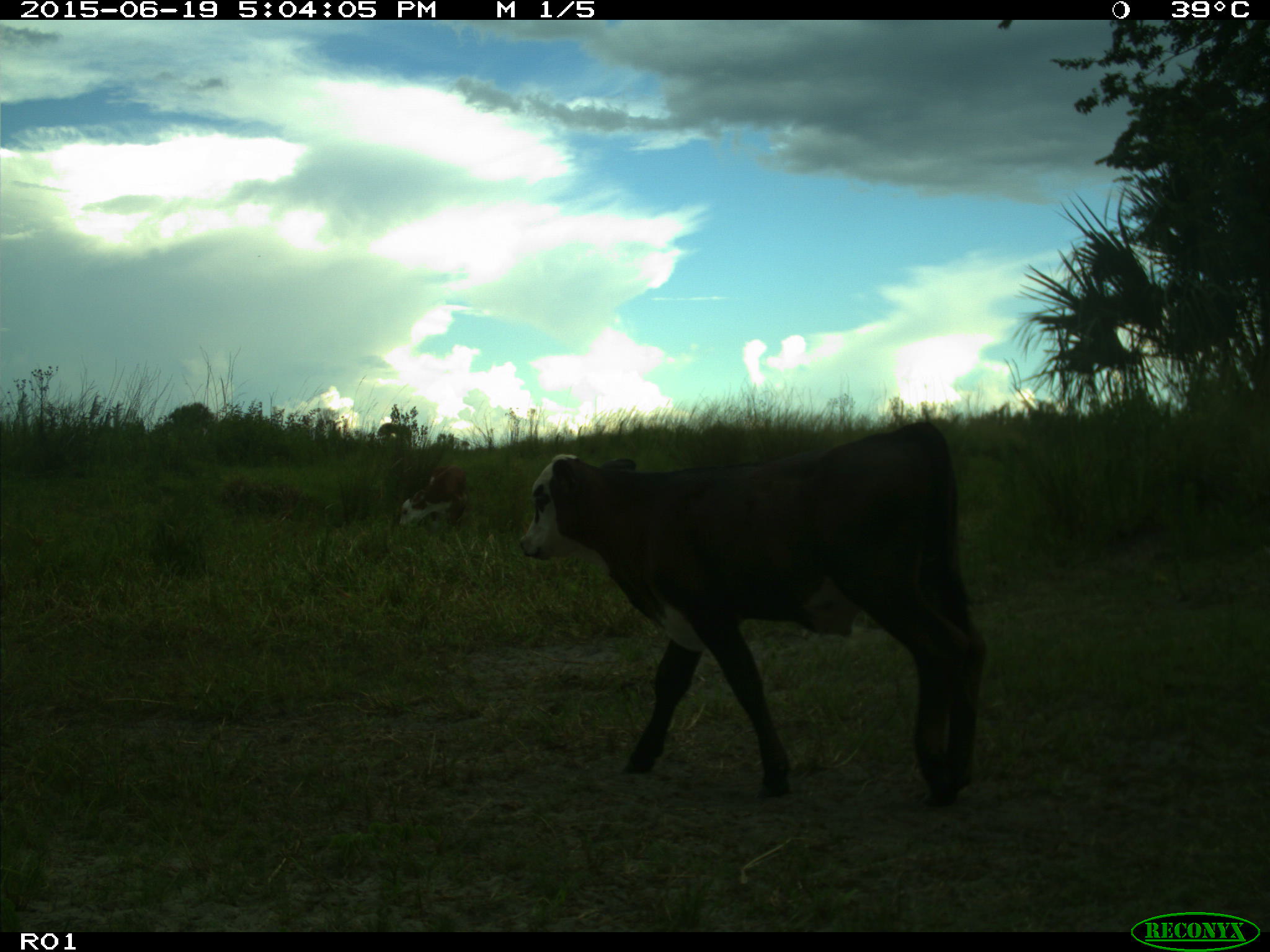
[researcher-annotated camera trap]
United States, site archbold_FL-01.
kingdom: Animalia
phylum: Chordata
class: Mammalia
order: Artiodactyla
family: Bovidae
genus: Bos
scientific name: Bos taurus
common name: domestic cow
Bos taurus (domestic cow).